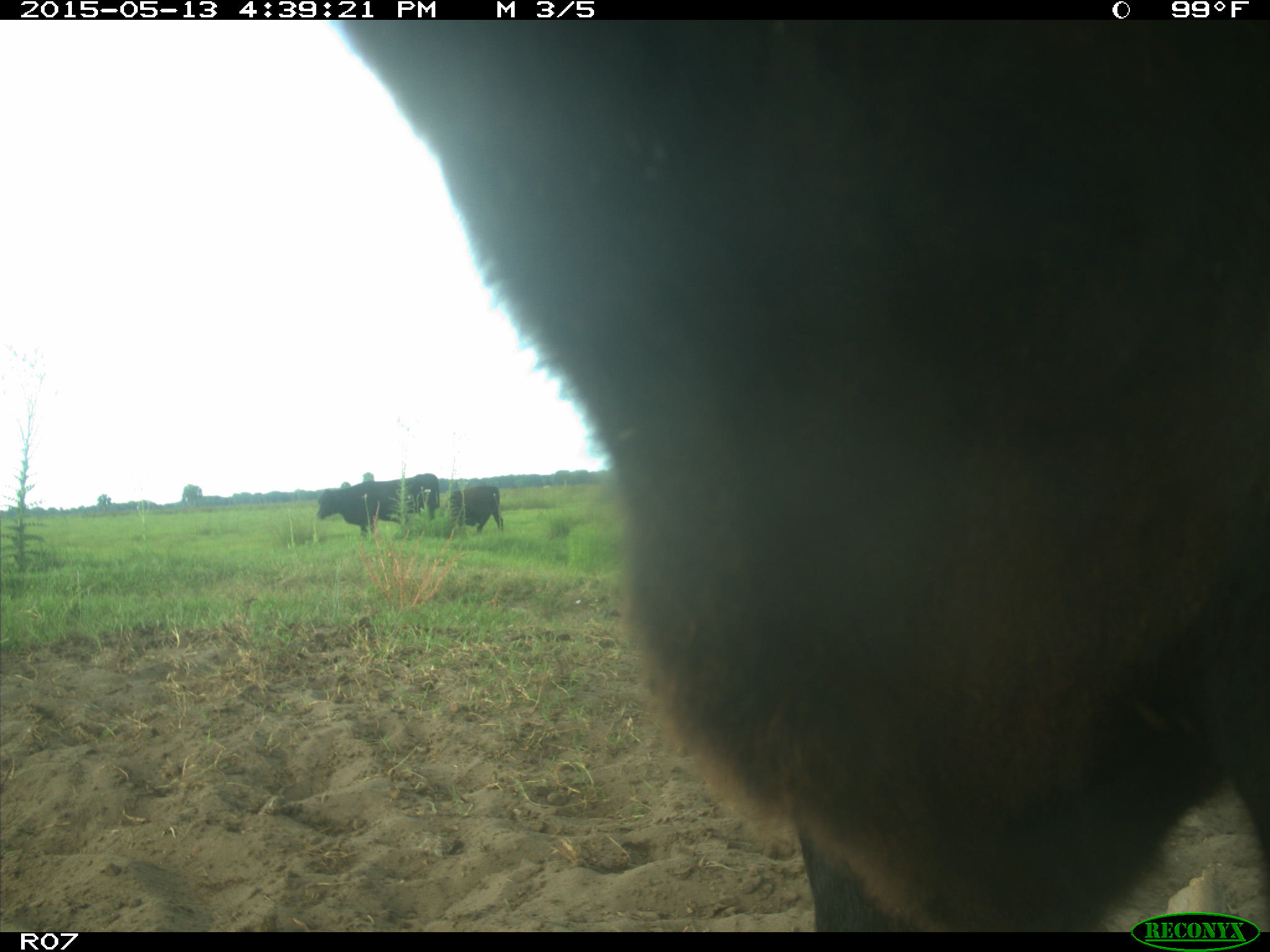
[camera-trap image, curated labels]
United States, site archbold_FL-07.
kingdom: Animalia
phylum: Chordata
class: Mammalia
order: Artiodactyla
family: Bovidae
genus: Bos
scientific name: Bos taurus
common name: domestic cow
Bos taurus (domestic cow).